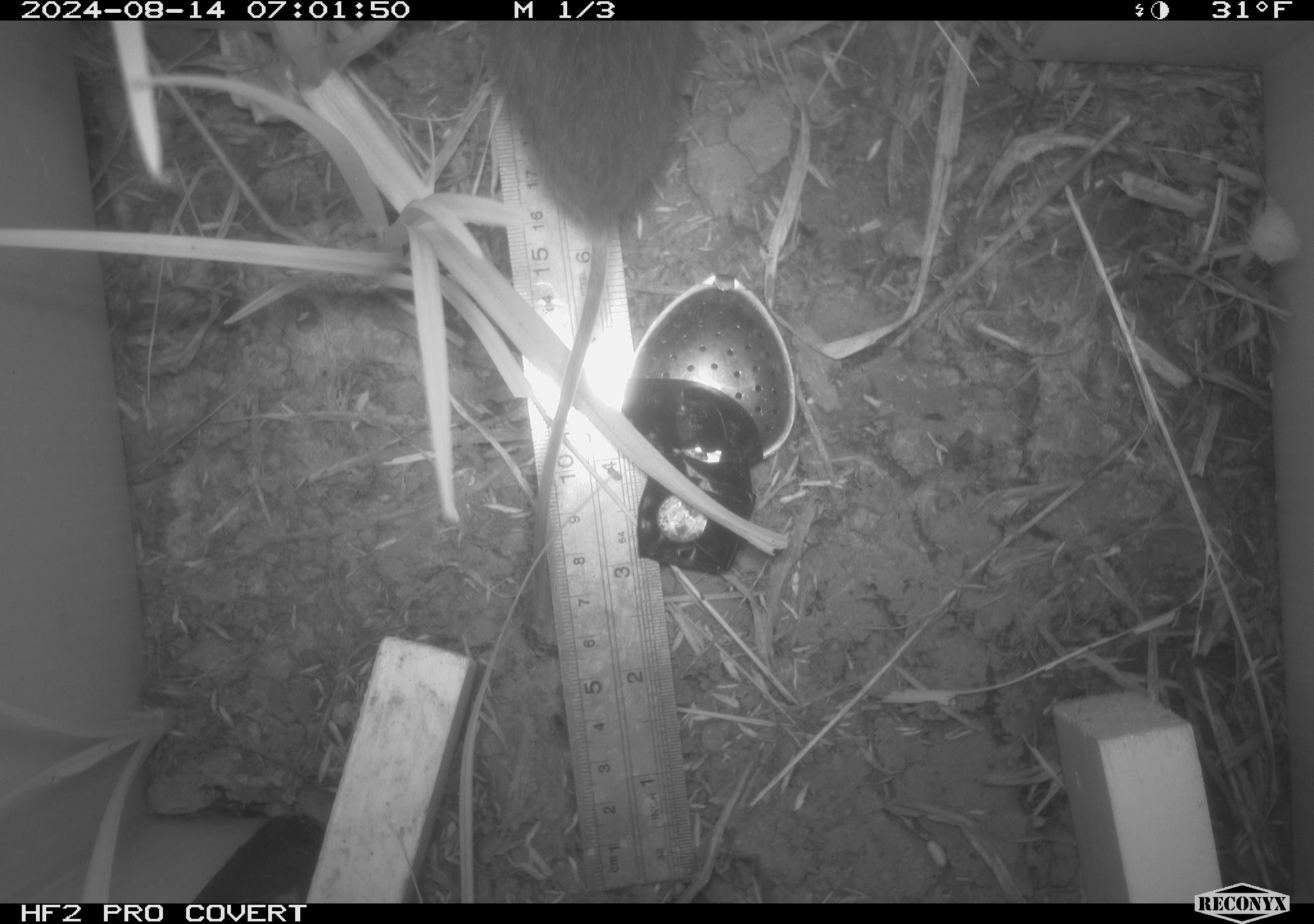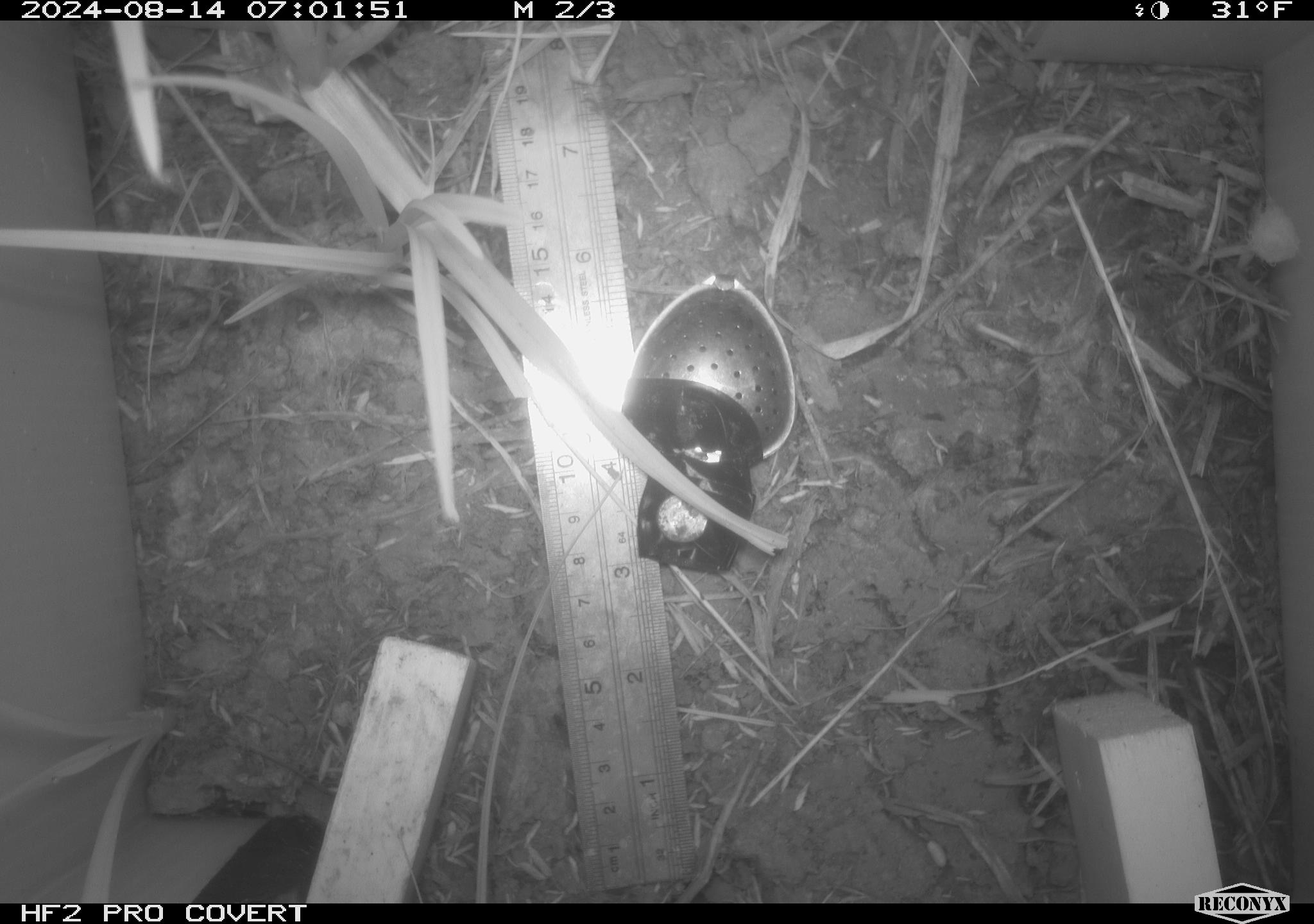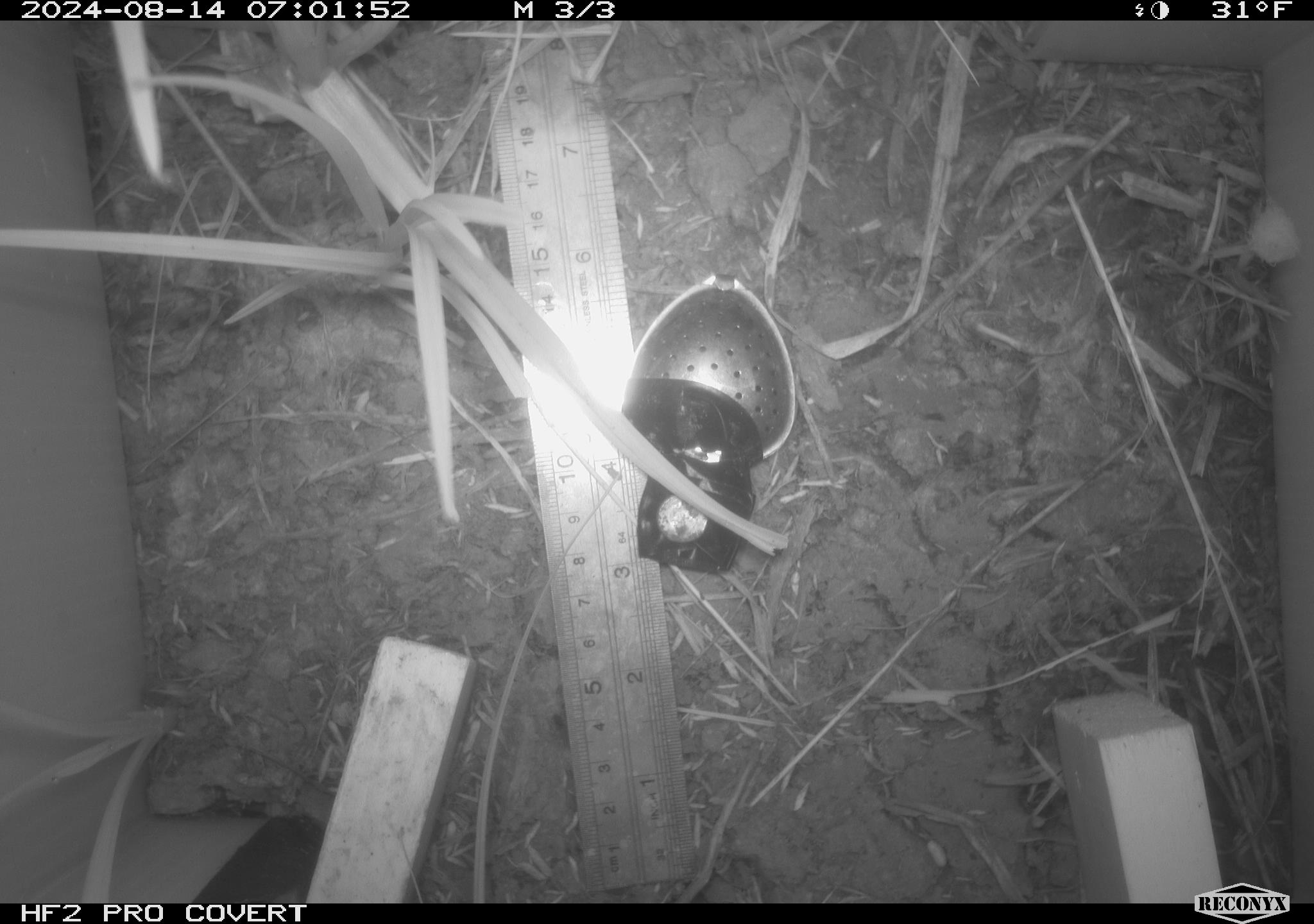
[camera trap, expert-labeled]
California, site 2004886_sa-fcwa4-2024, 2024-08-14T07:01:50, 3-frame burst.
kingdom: Animalia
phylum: Chordata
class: Mammalia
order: Rodentia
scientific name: Rodentia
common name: rodent